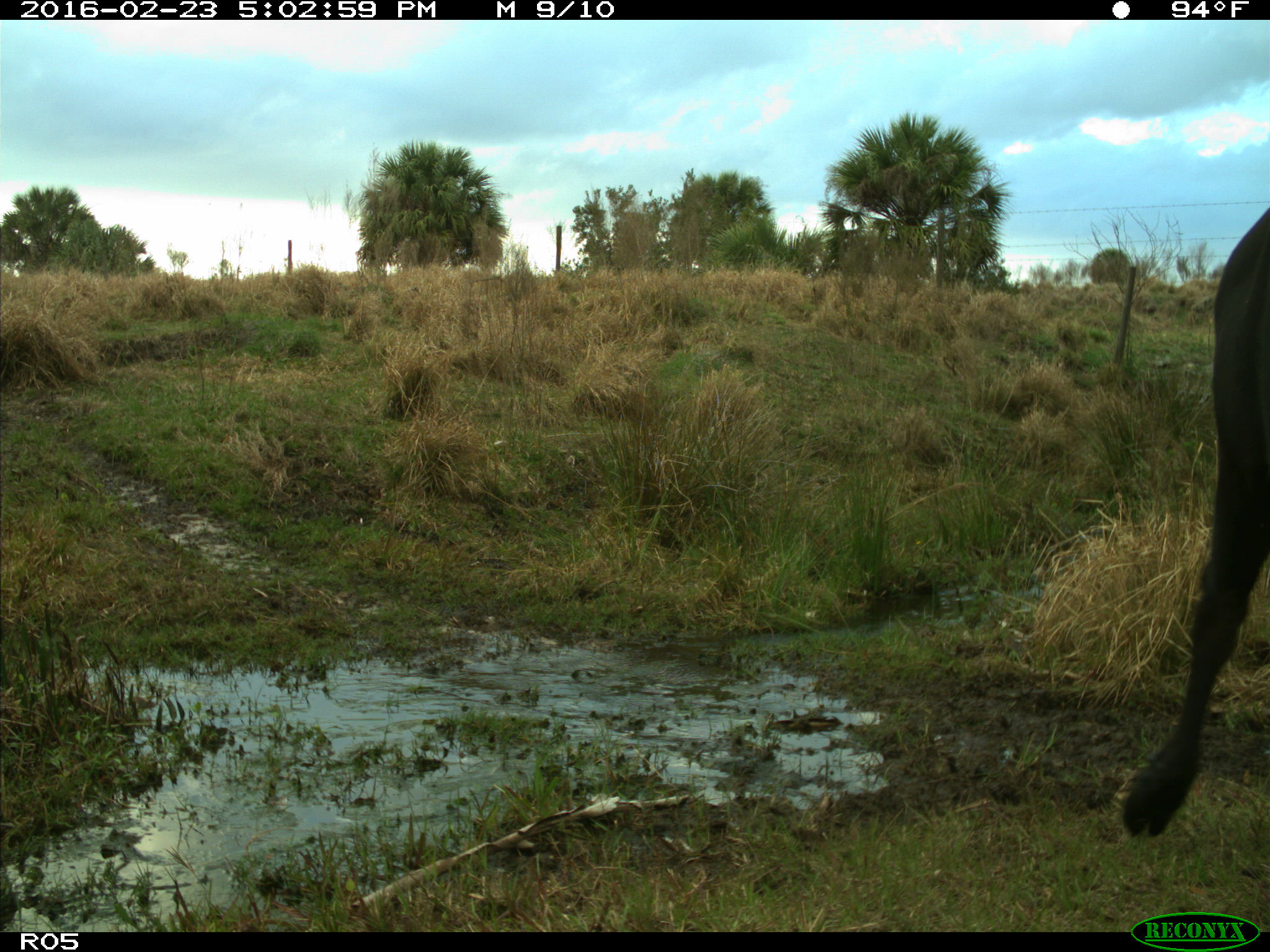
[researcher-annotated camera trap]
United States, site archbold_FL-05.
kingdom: Animalia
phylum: Chordata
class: Mammalia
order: Artiodactyla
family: Bovidae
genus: Bos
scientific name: Bos taurus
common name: domestic cow